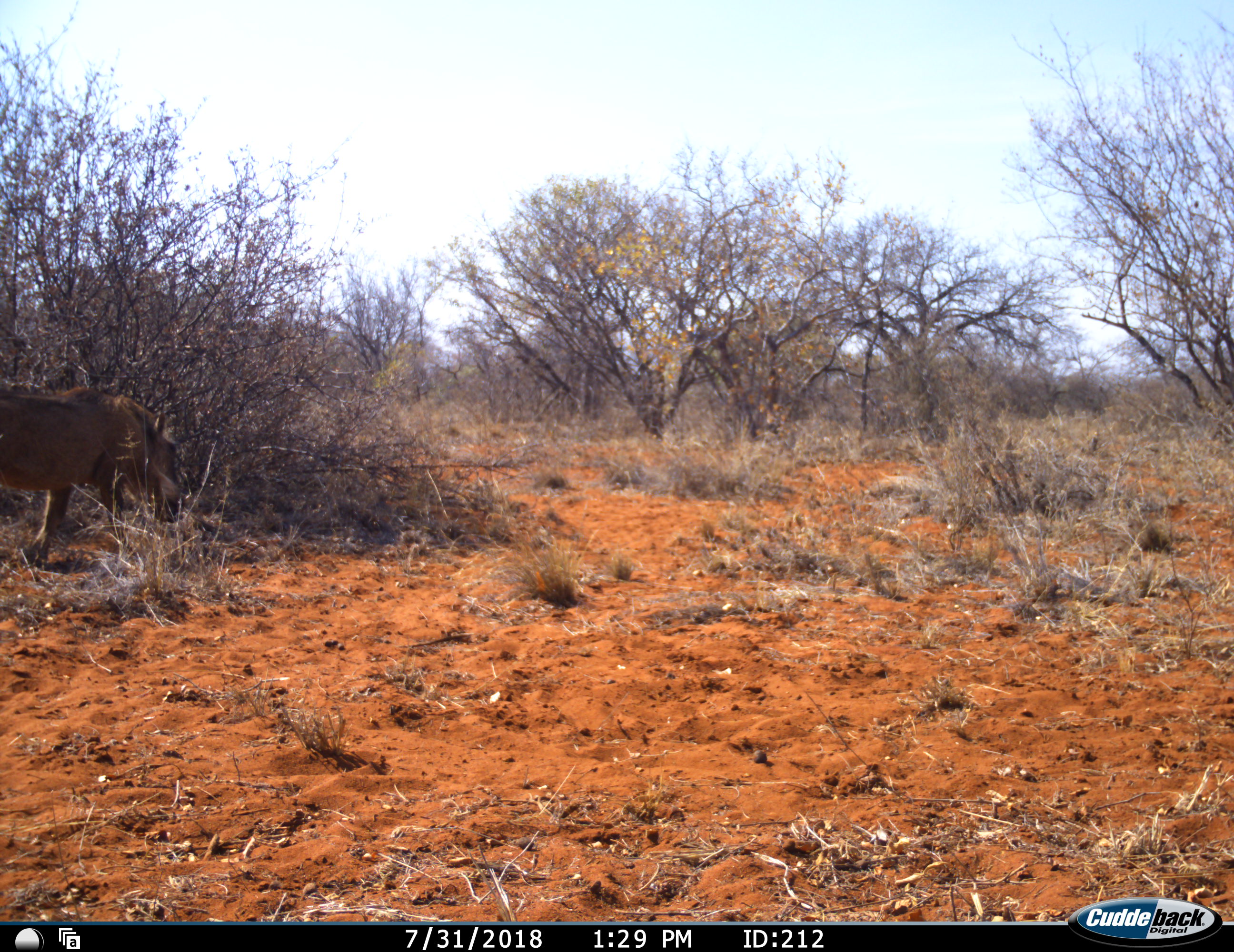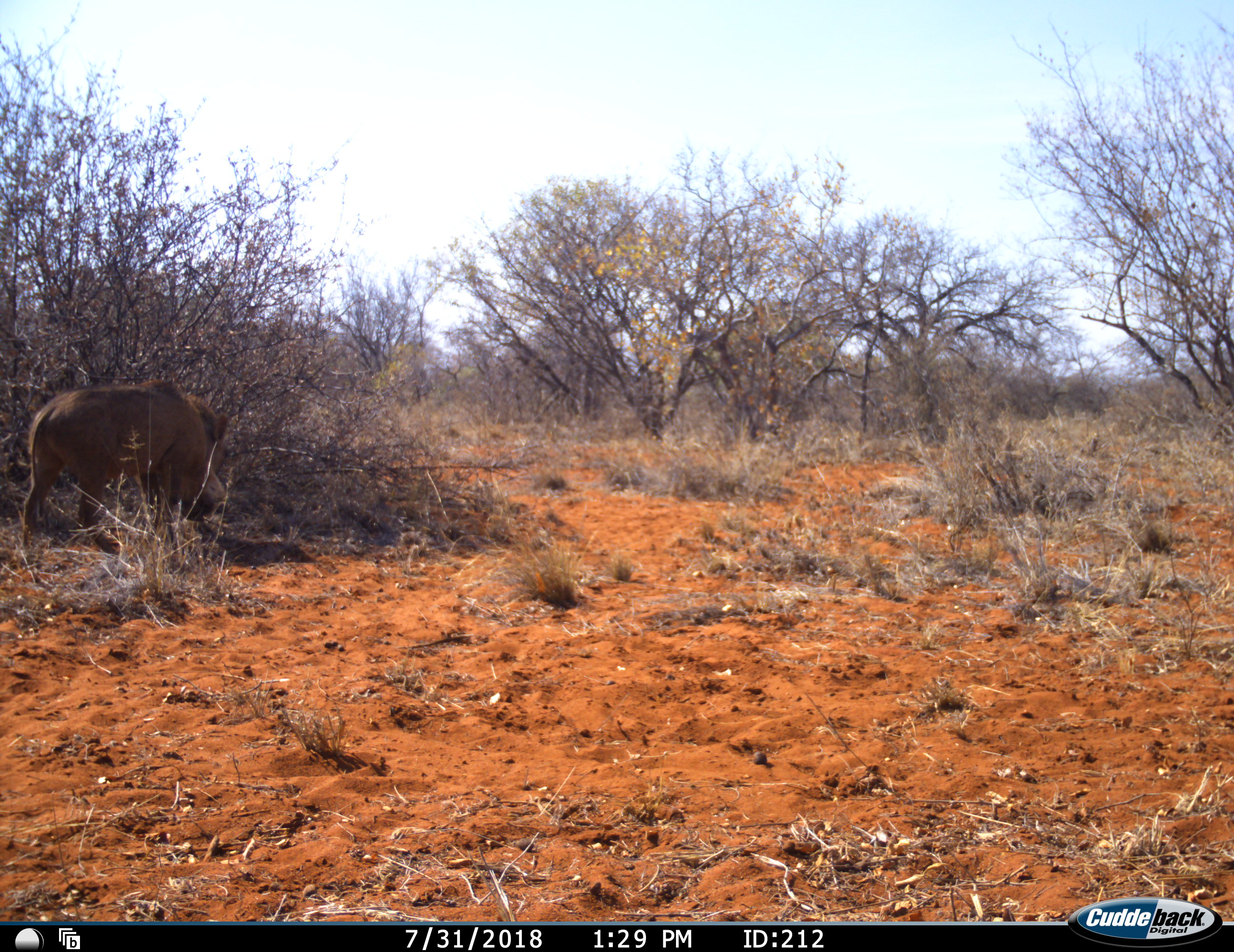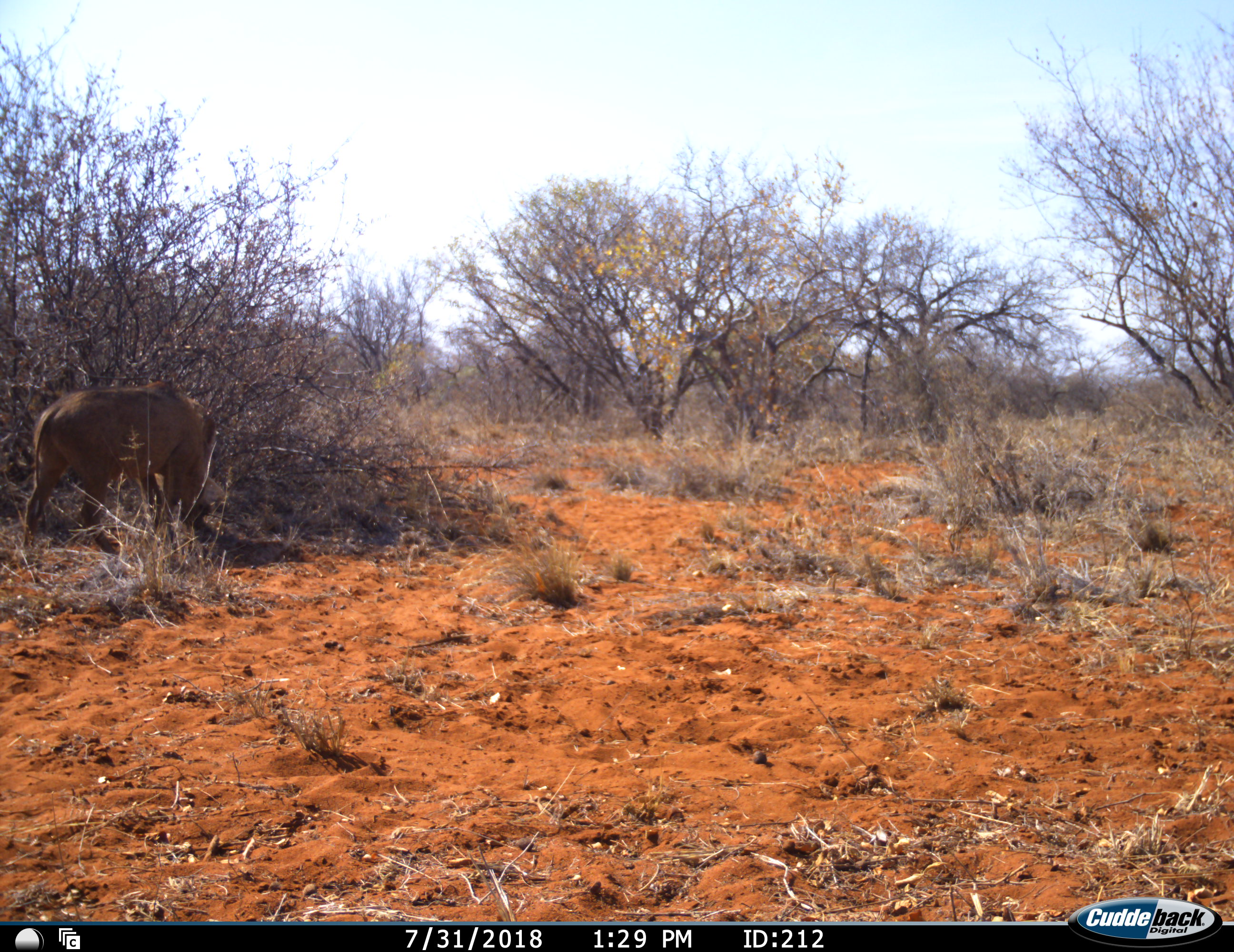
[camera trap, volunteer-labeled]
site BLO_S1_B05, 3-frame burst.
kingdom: Animalia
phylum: Chordata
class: Mammalia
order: Artiodactyla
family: Suidae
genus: Phacochoerus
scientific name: Phacochoerus africanus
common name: warthog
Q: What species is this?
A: Warthog (Phacochoerus africanus).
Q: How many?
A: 1.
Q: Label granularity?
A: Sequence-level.